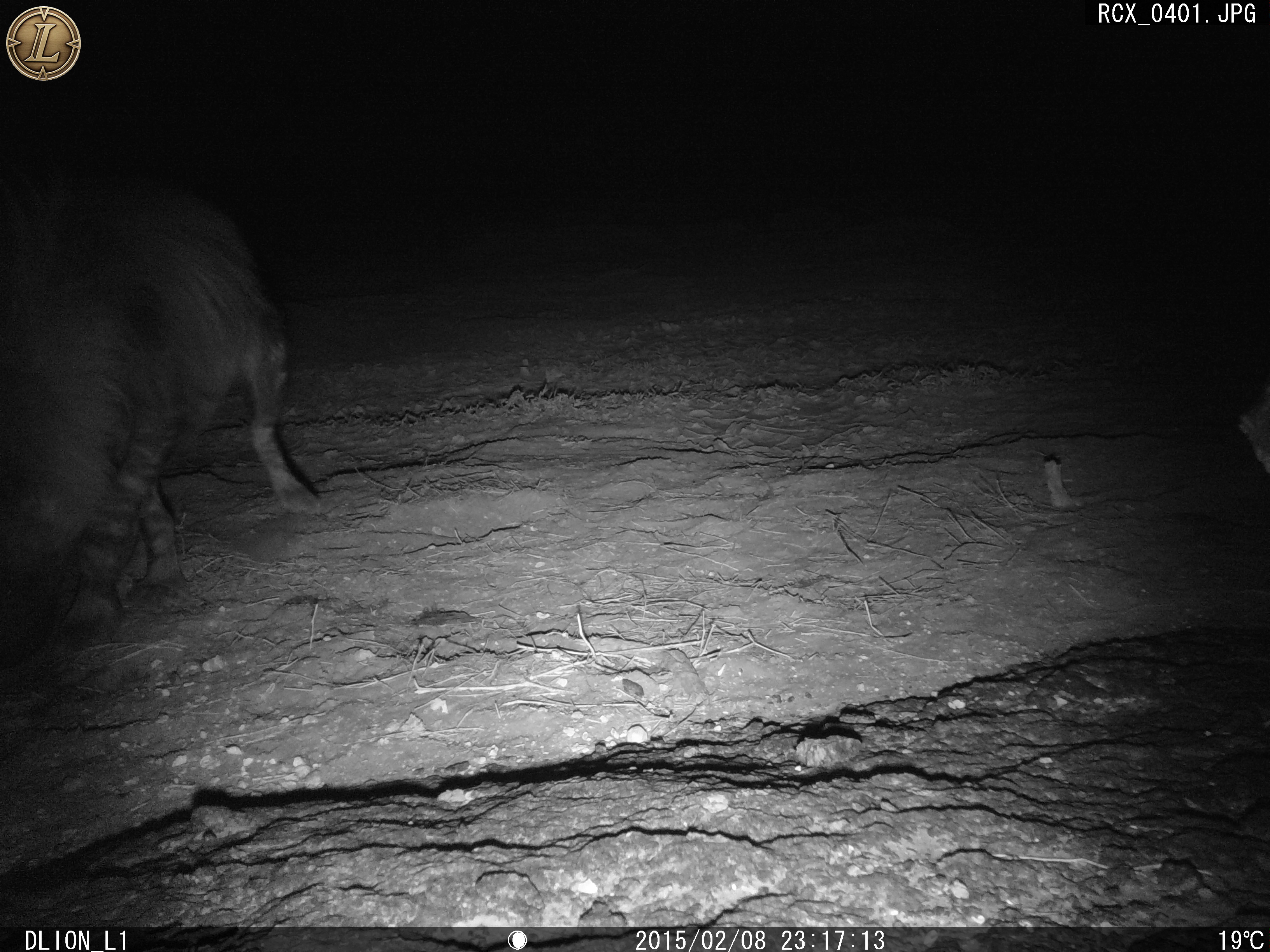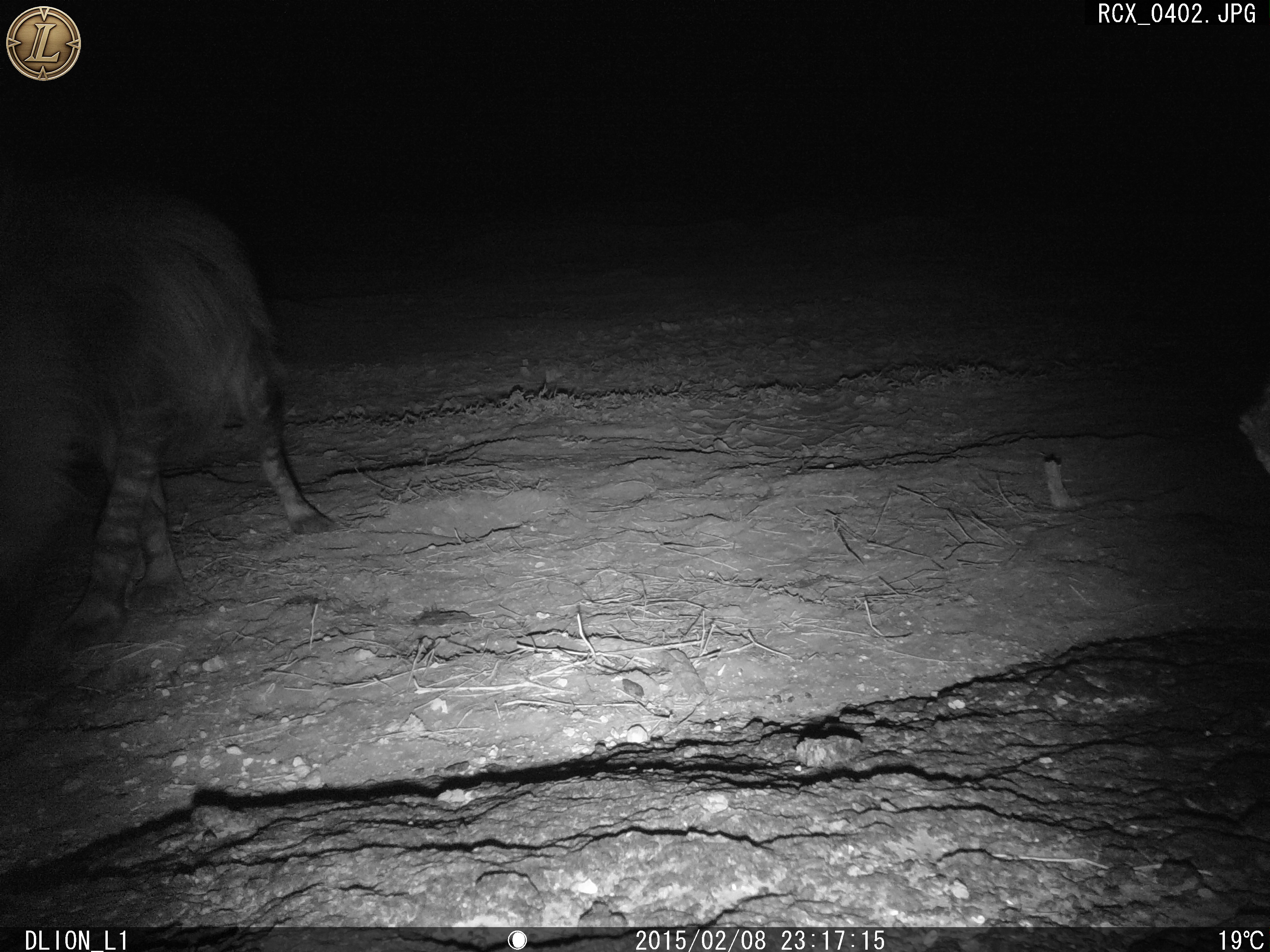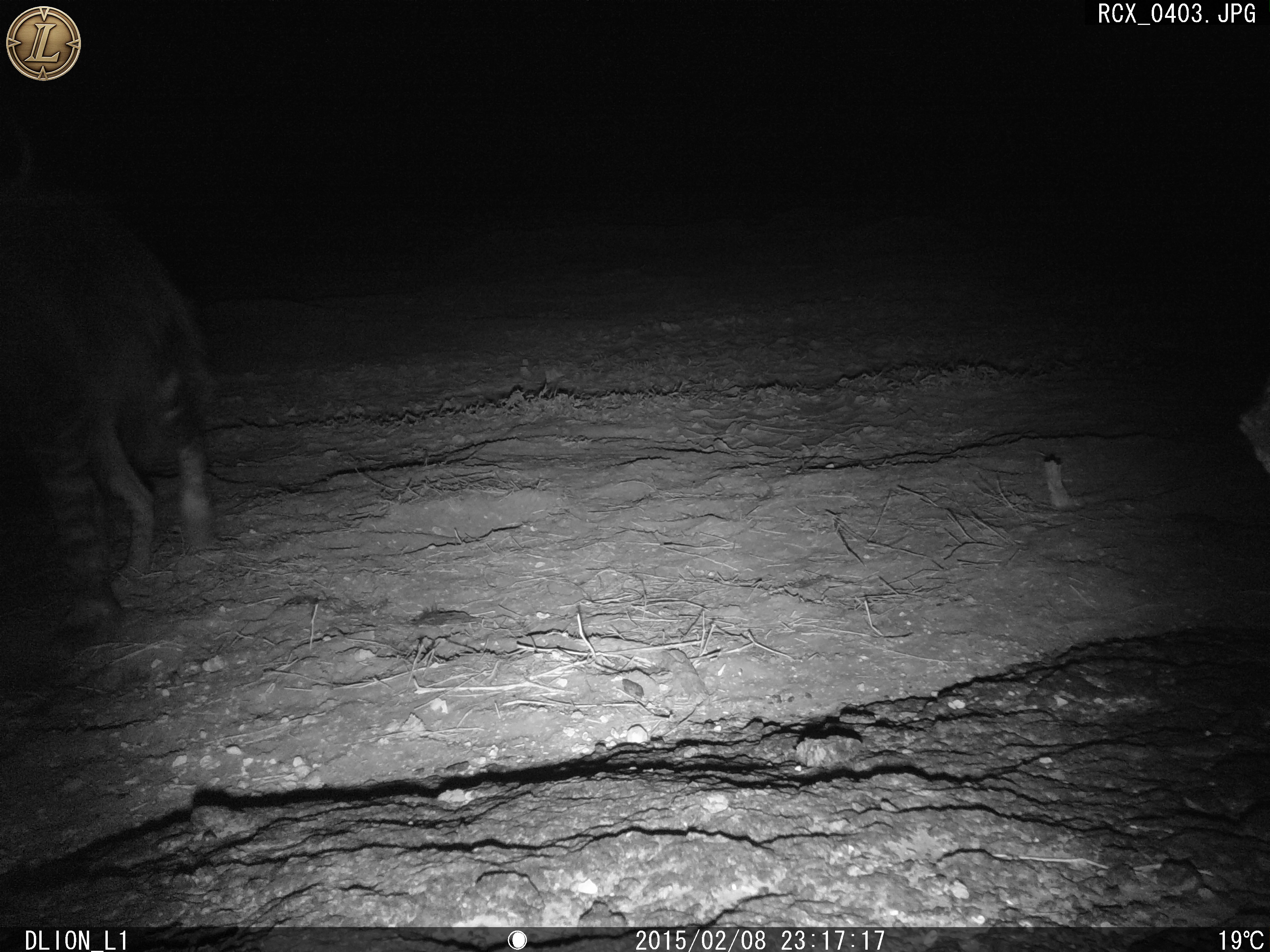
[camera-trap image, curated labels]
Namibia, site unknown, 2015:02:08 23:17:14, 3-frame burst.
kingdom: Animalia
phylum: Chordata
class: Mammalia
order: Carnivora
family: Hyaenidae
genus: Parahyaena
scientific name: Parahyaena brunnea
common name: brown hyena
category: hyaena brunnea